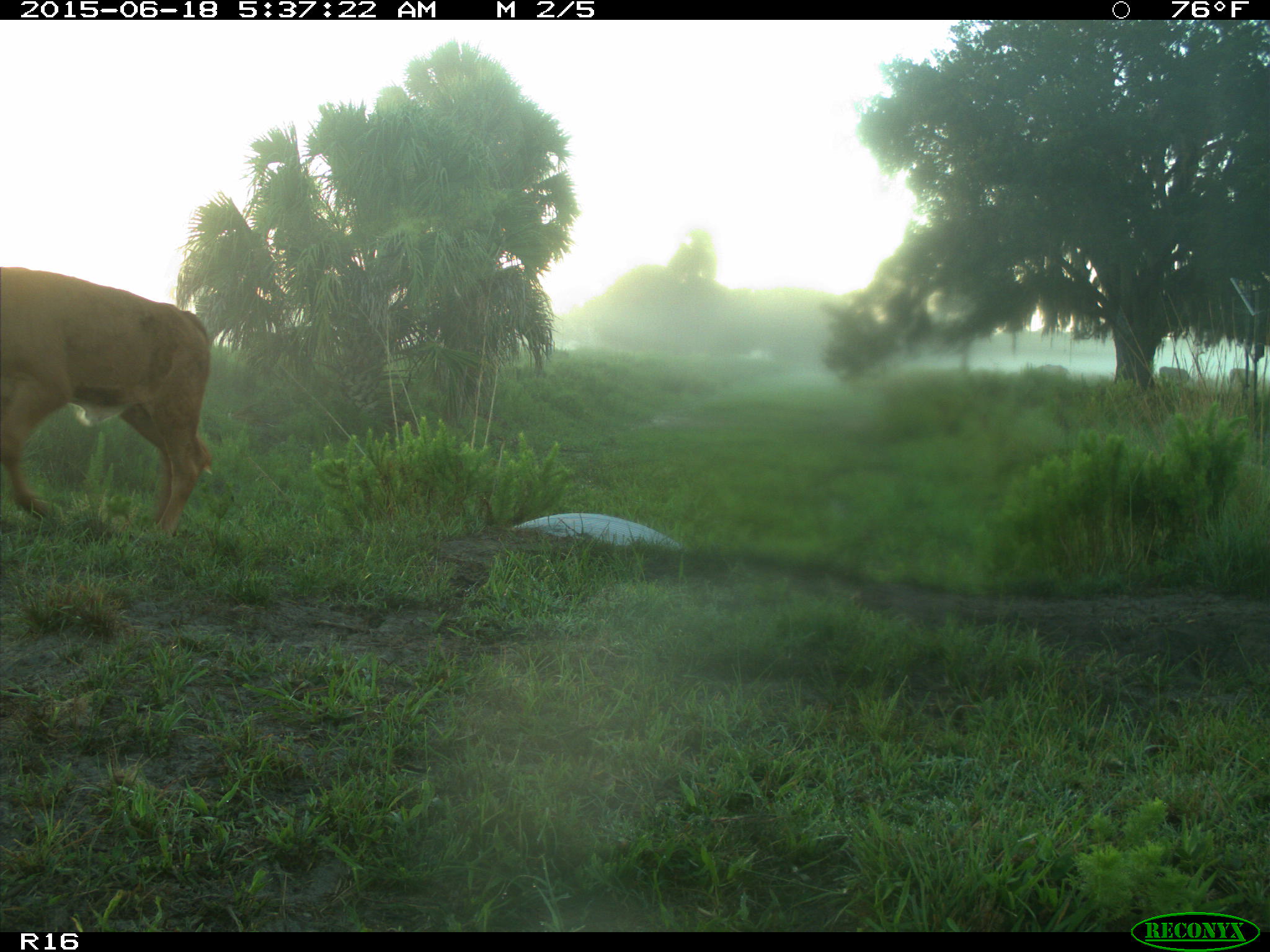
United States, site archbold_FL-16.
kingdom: Animalia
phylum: Chordata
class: Mammalia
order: Artiodactyla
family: Bovidae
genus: Bos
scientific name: Bos taurus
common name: domestic cow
Bos taurus (domestic cow).